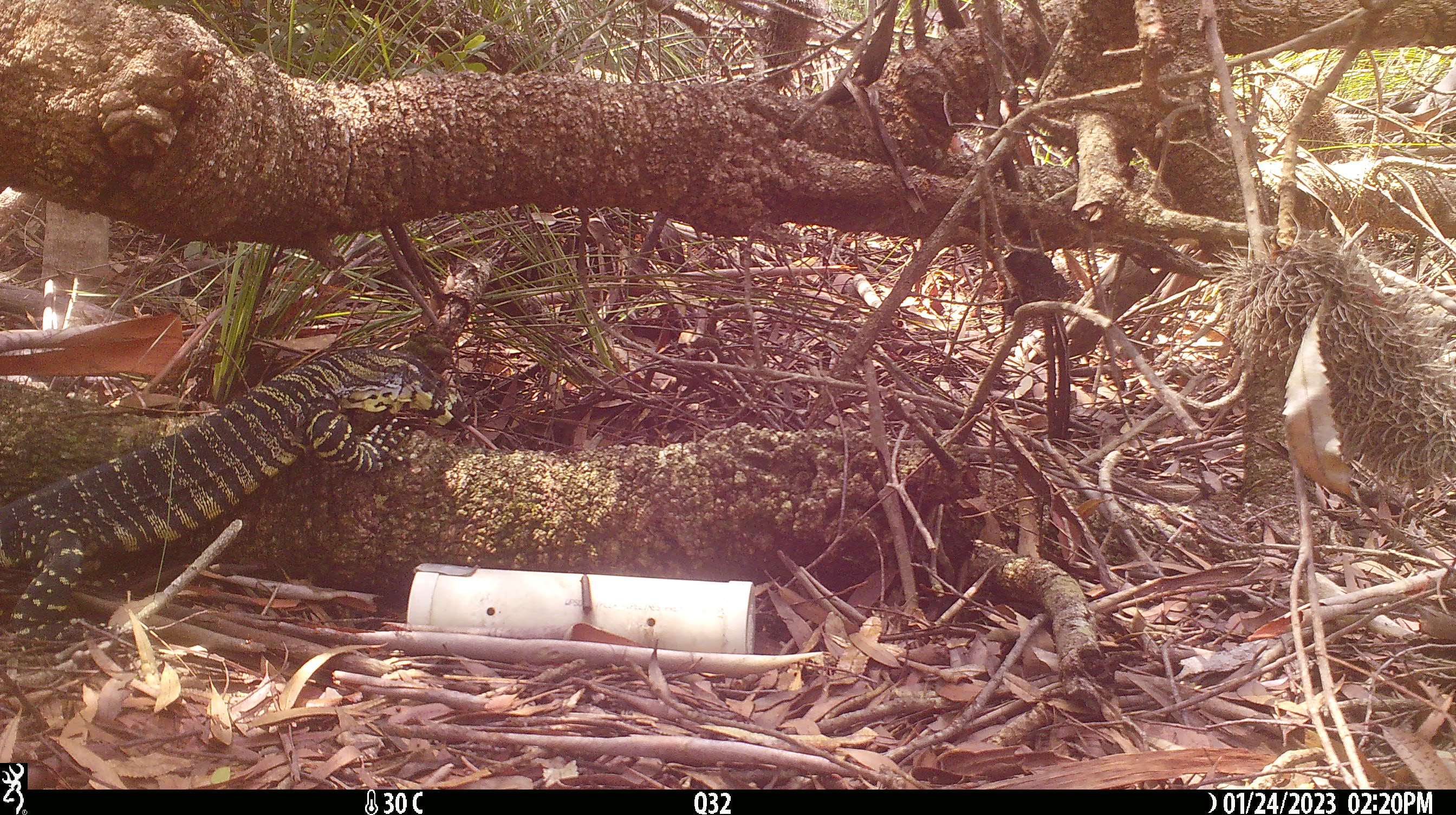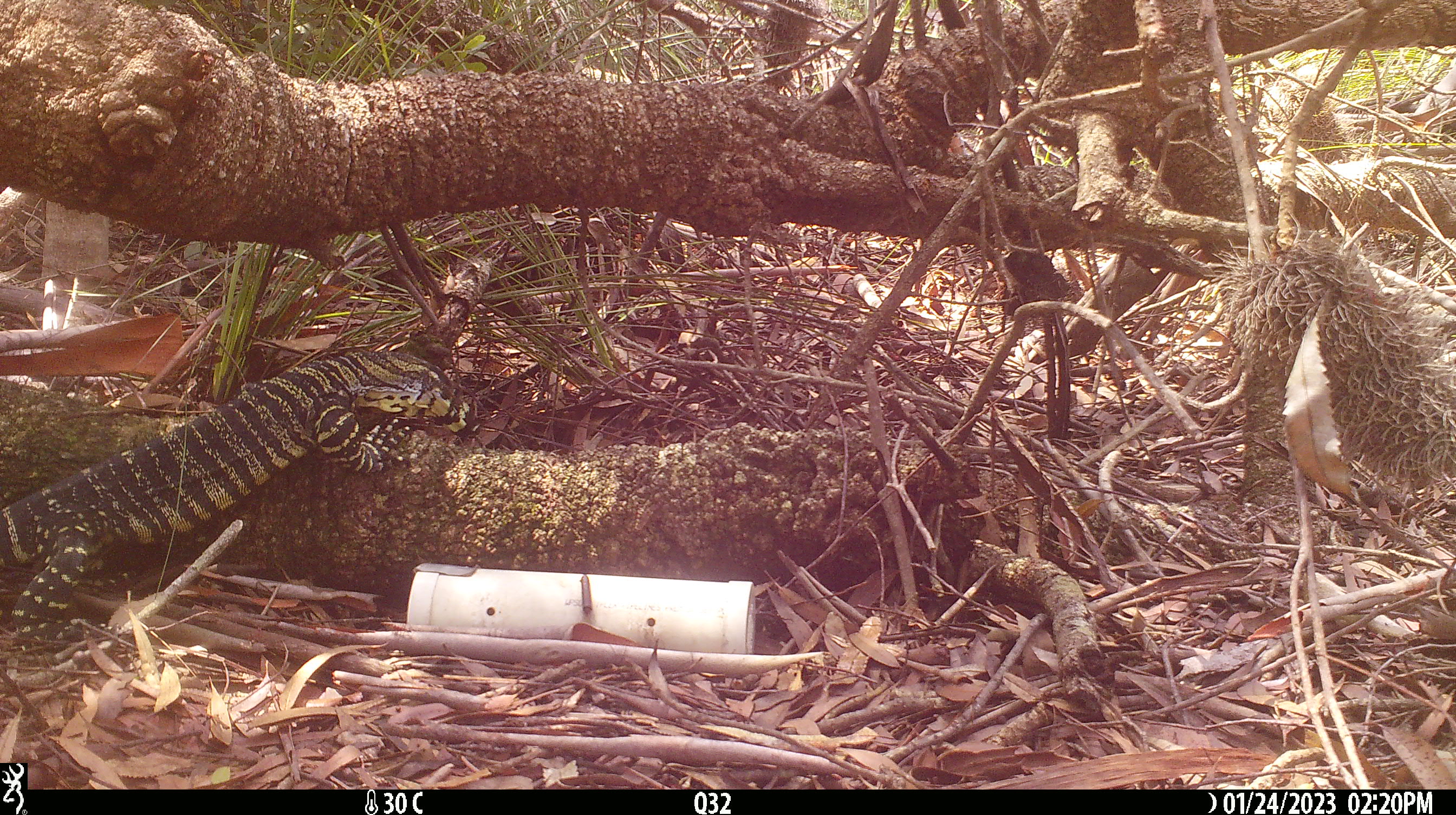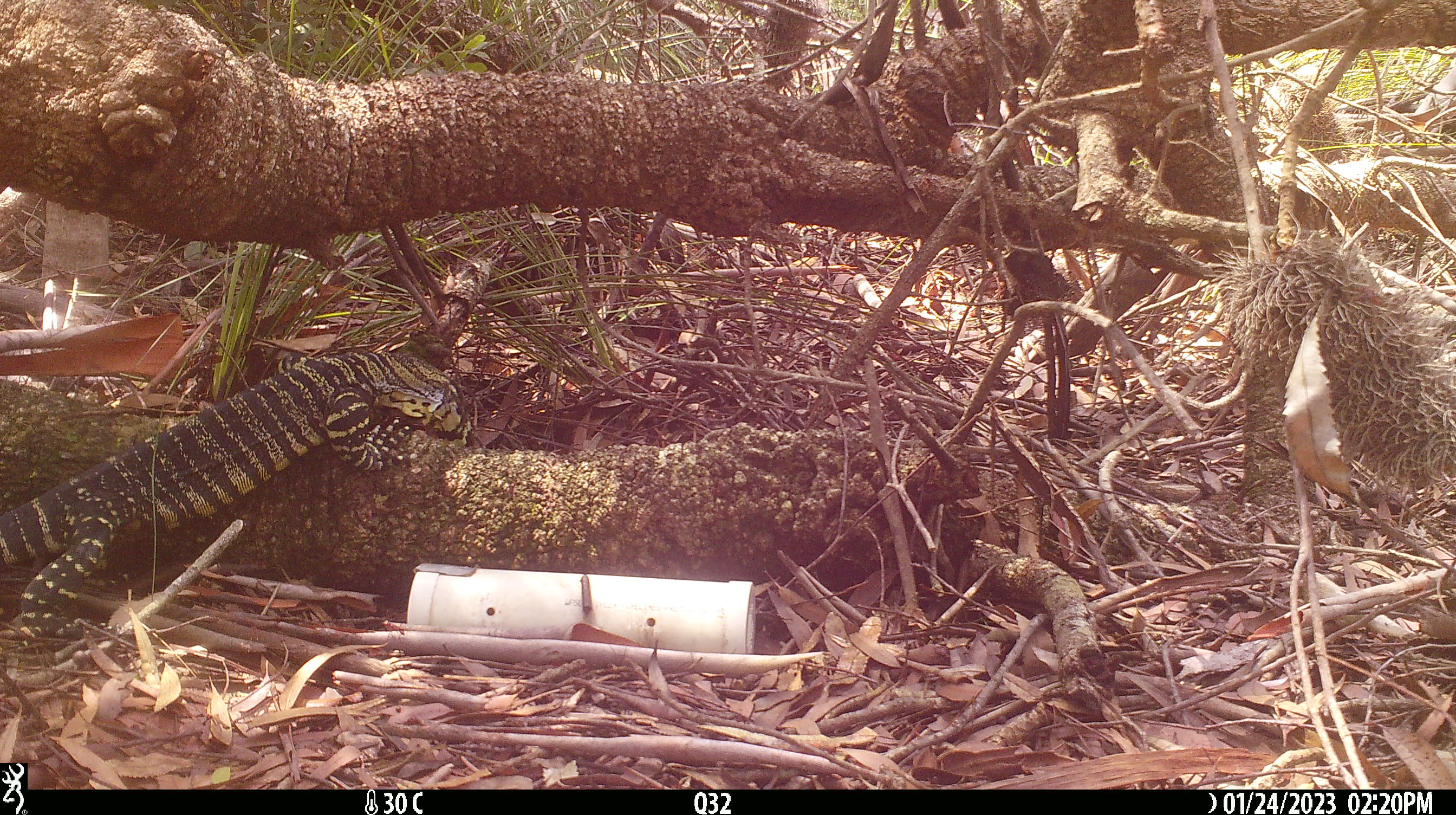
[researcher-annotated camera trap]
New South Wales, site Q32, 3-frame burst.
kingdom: Animalia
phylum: Chordata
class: Reptilia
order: Squamata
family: Varanidae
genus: Varanus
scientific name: Varanus varius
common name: lace monitor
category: goanna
Goanna (lace monitor) (Varanus varius).